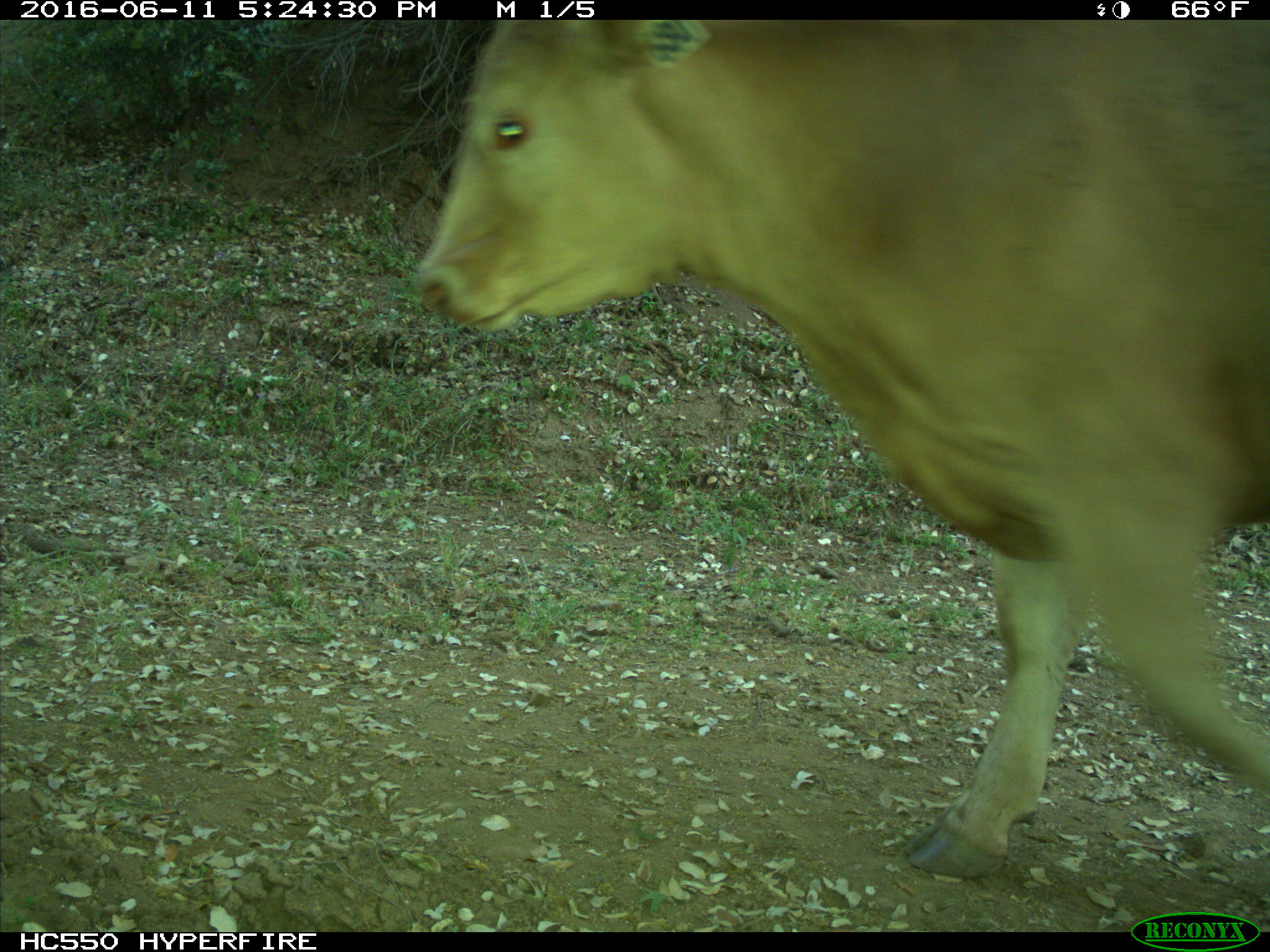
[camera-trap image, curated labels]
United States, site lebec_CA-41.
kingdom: Animalia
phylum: Chordata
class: Mammalia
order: Artiodactyla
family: Bovidae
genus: Bos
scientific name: Bos taurus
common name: domestic cow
Bos taurus (domestic cow).